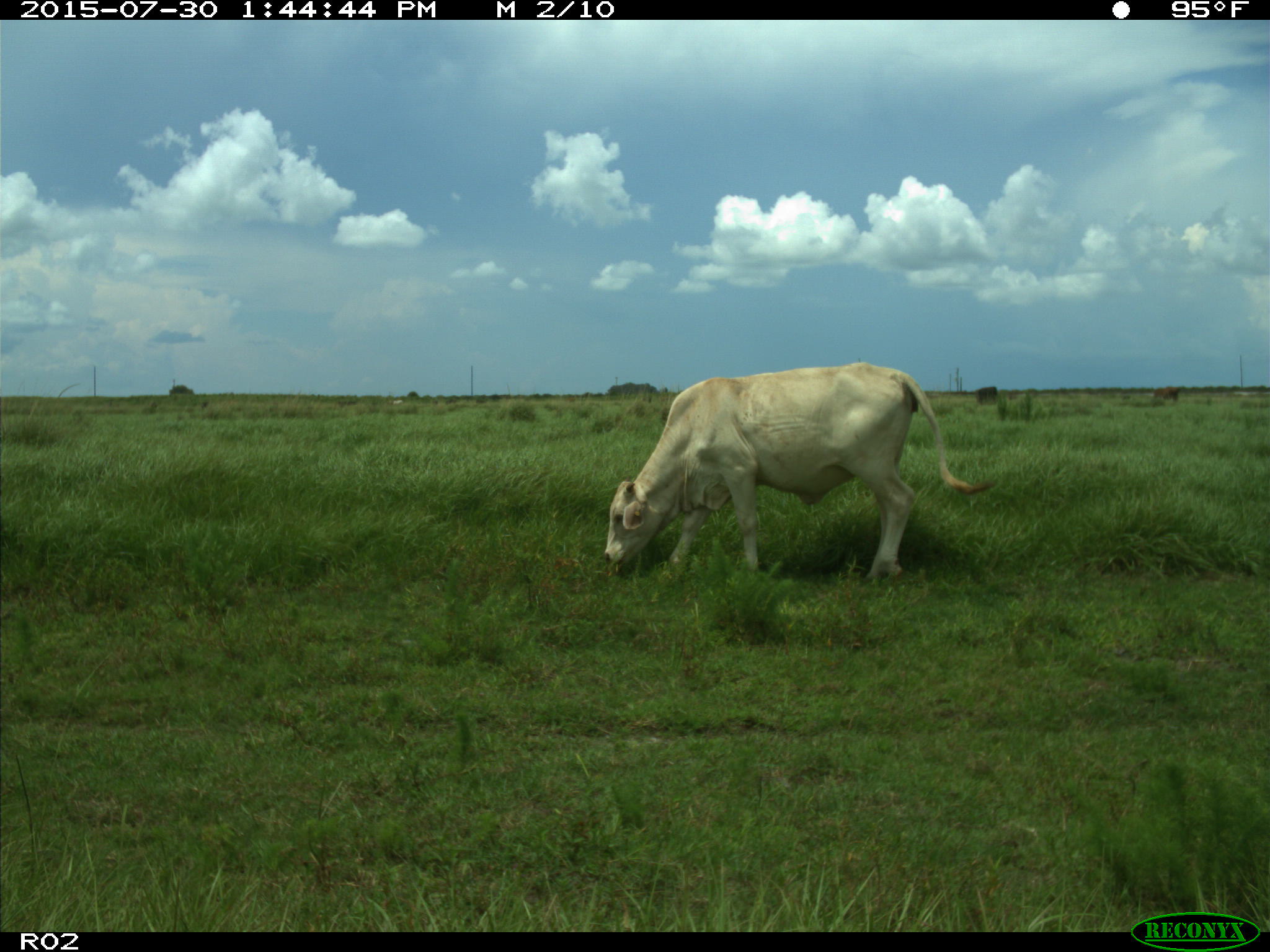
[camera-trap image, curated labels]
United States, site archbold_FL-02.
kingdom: Animalia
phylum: Chordata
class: Mammalia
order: Artiodactyla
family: Bovidae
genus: Bos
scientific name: Bos taurus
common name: domestic cow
Bos taurus (domestic cow).